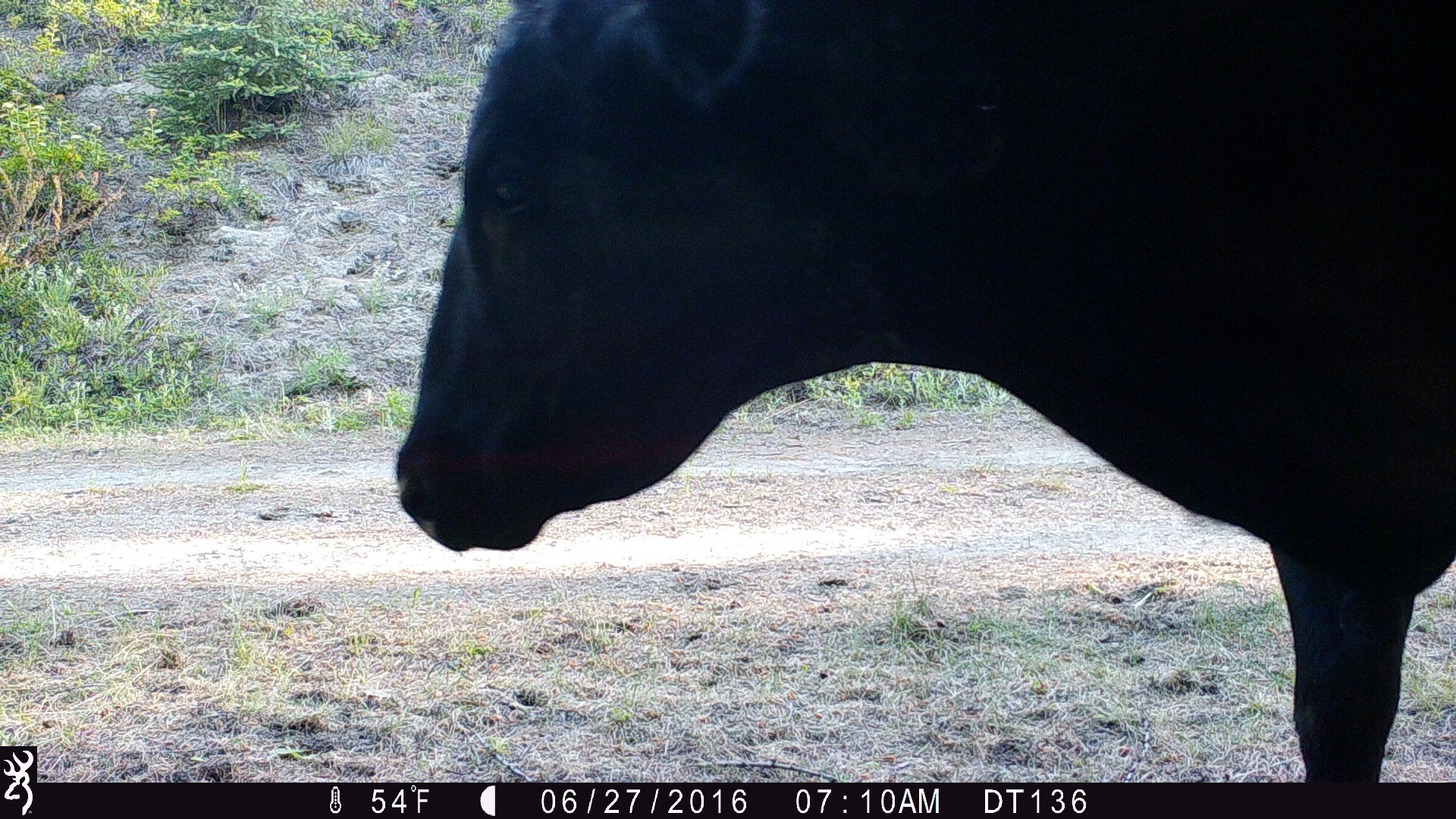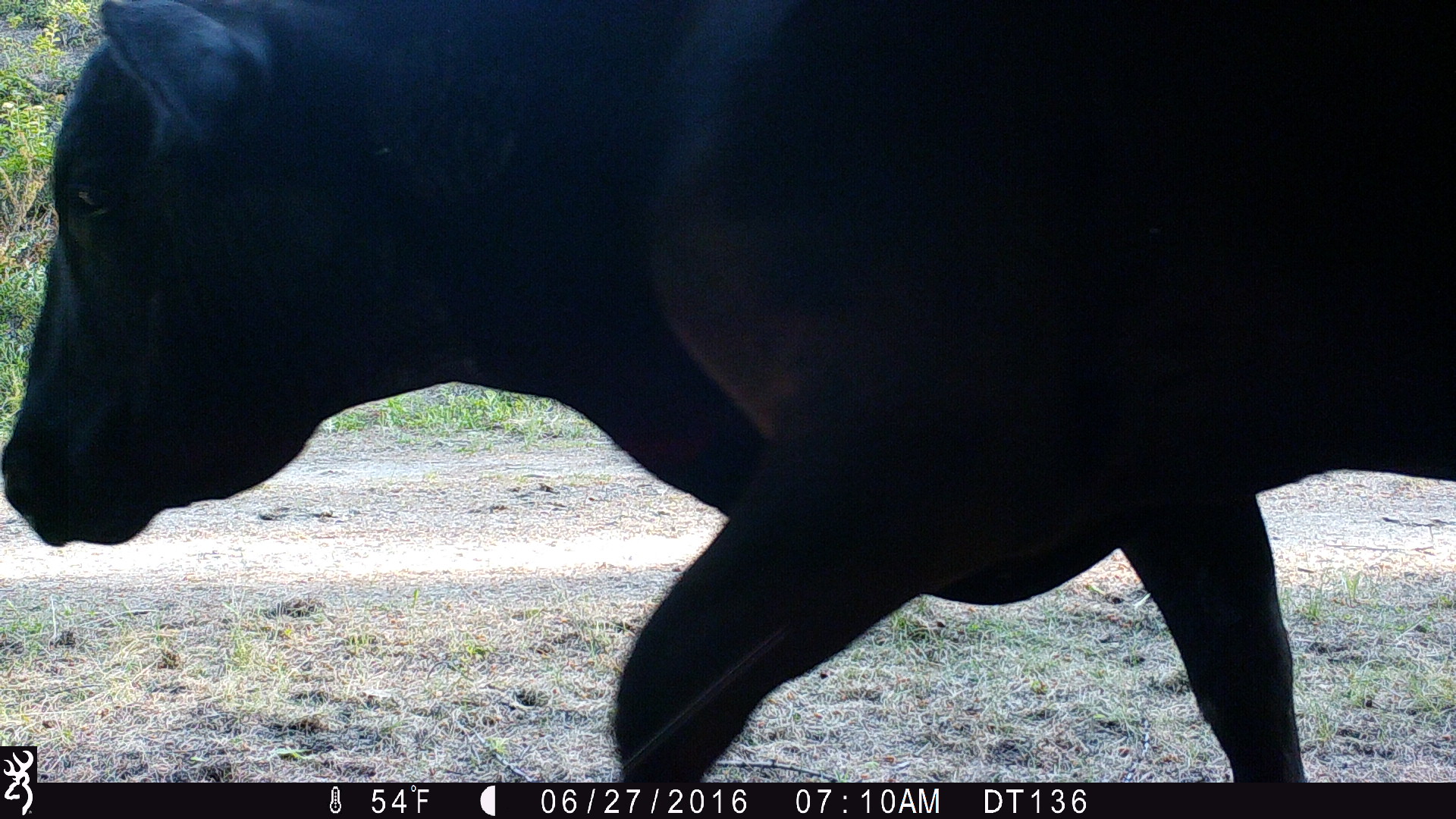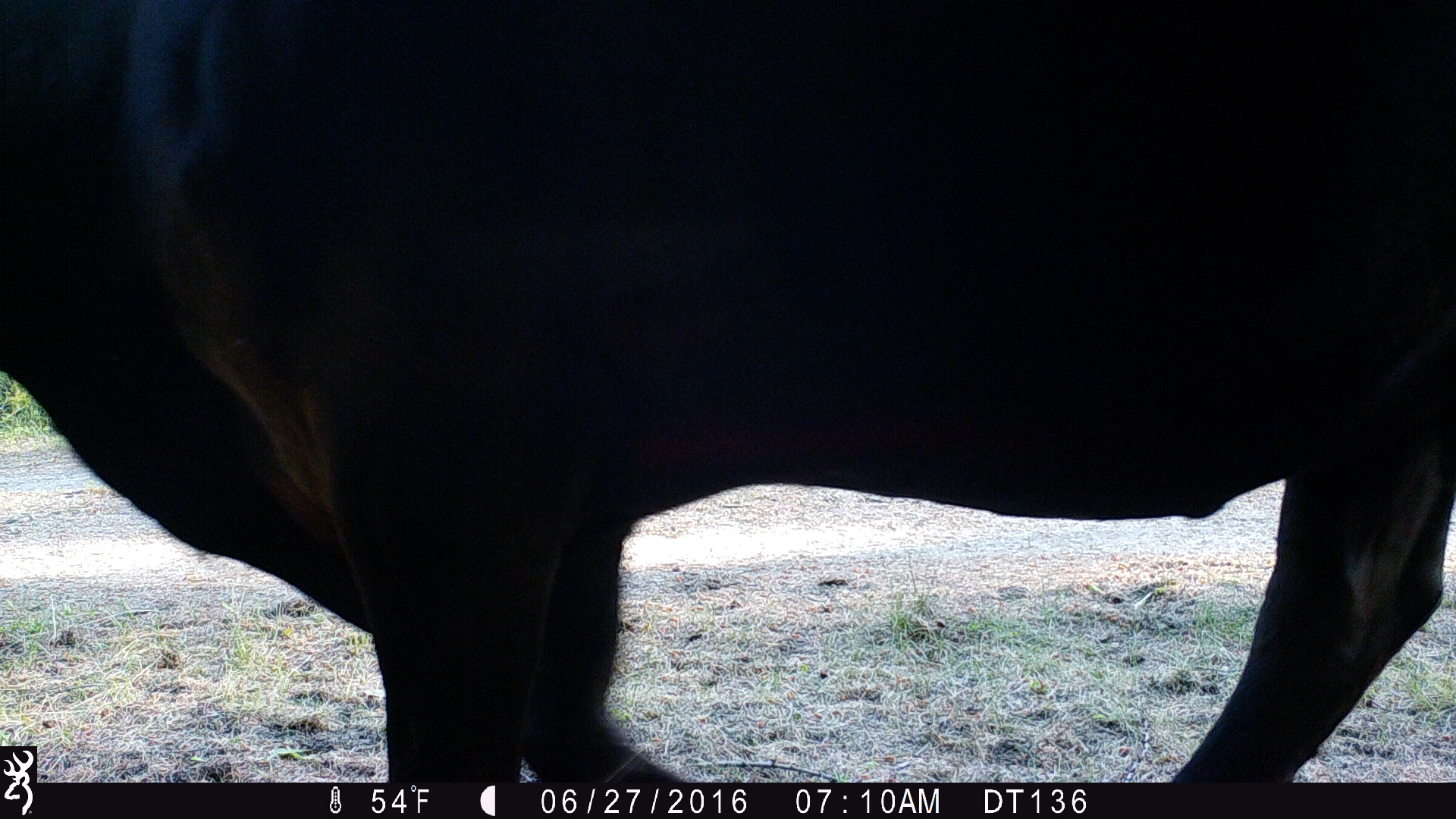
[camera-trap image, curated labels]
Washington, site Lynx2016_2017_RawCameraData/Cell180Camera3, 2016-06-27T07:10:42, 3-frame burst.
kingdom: Animalia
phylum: Chordata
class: Mammalia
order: Artiodactyla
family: Bovidae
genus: Bos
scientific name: Bos taurus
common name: domestic cattle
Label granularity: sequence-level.